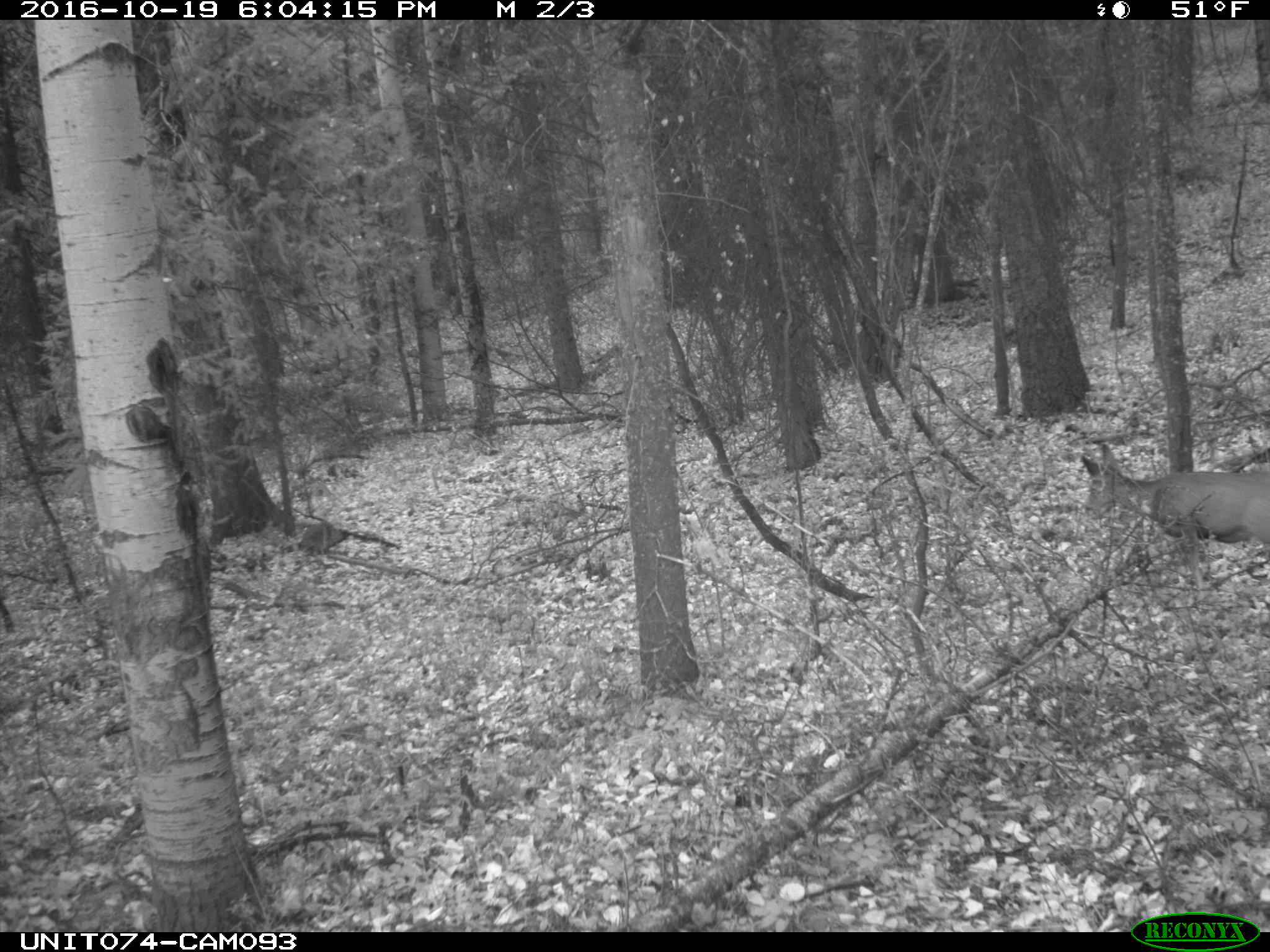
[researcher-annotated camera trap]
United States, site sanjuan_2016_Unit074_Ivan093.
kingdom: Animalia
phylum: Chordata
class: Mammalia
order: Artiodactyla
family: Cervidae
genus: Odocoileus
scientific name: Odocoileus hemionus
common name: mule deer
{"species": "Odocoileus hemionus (mule deer)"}